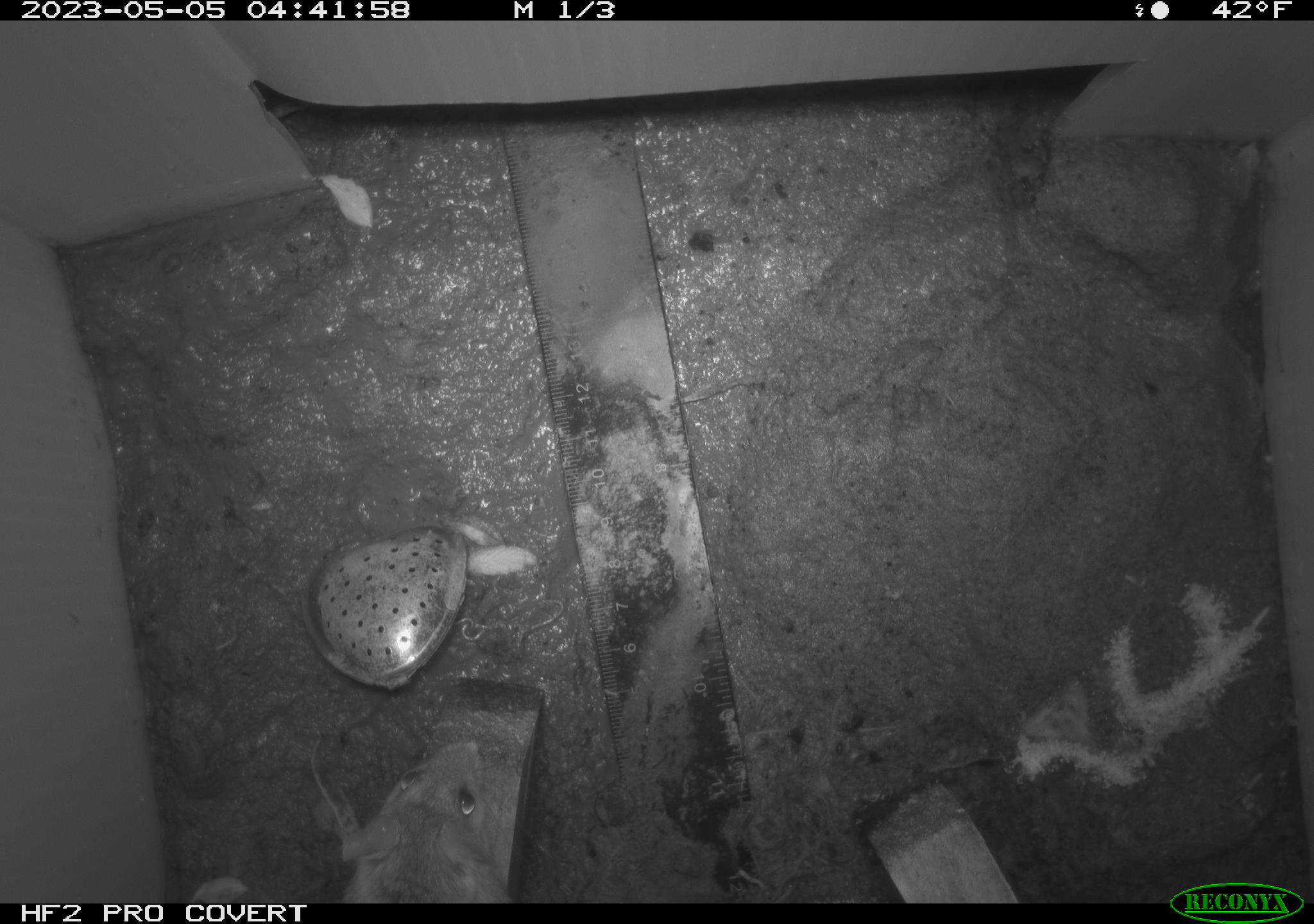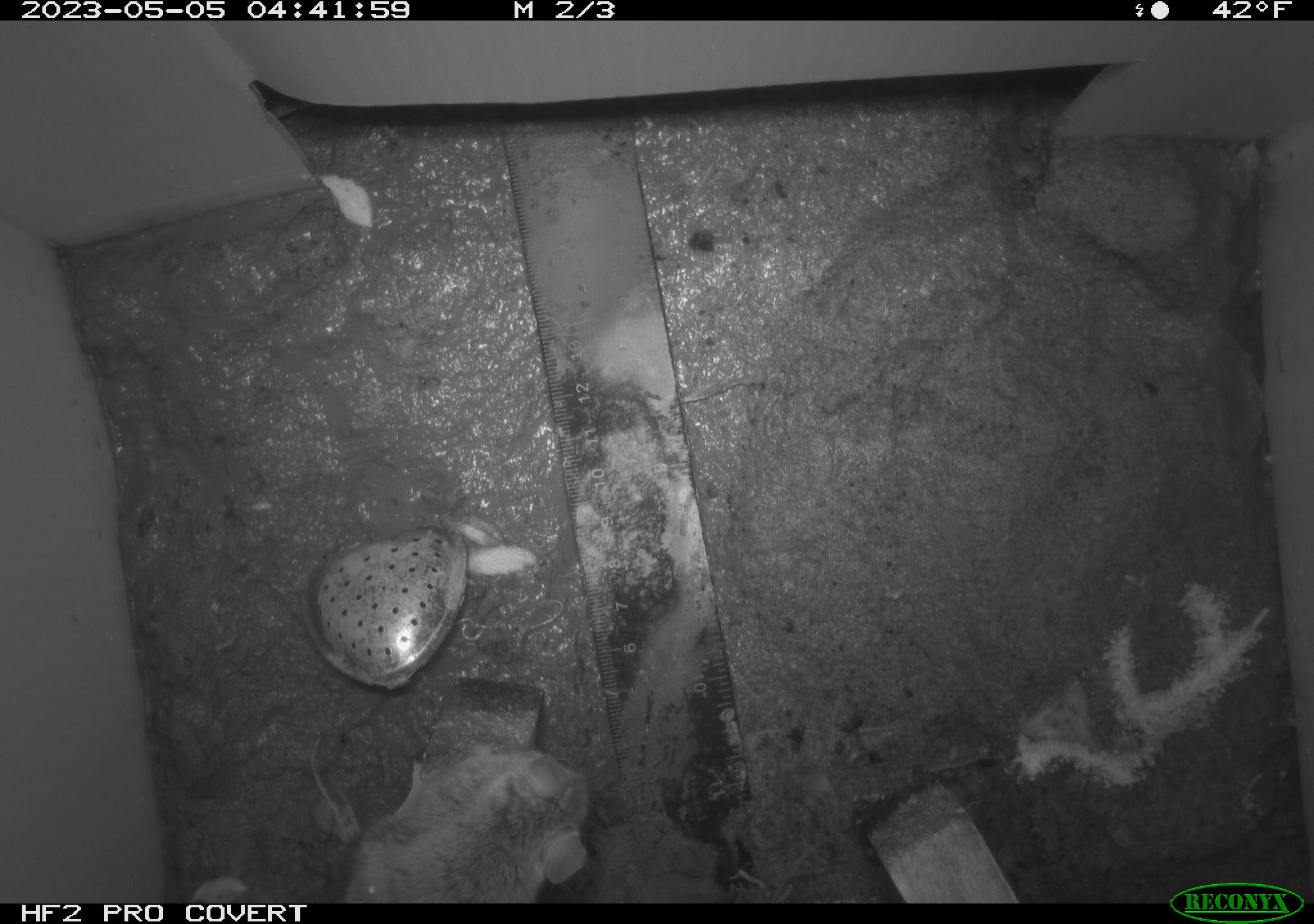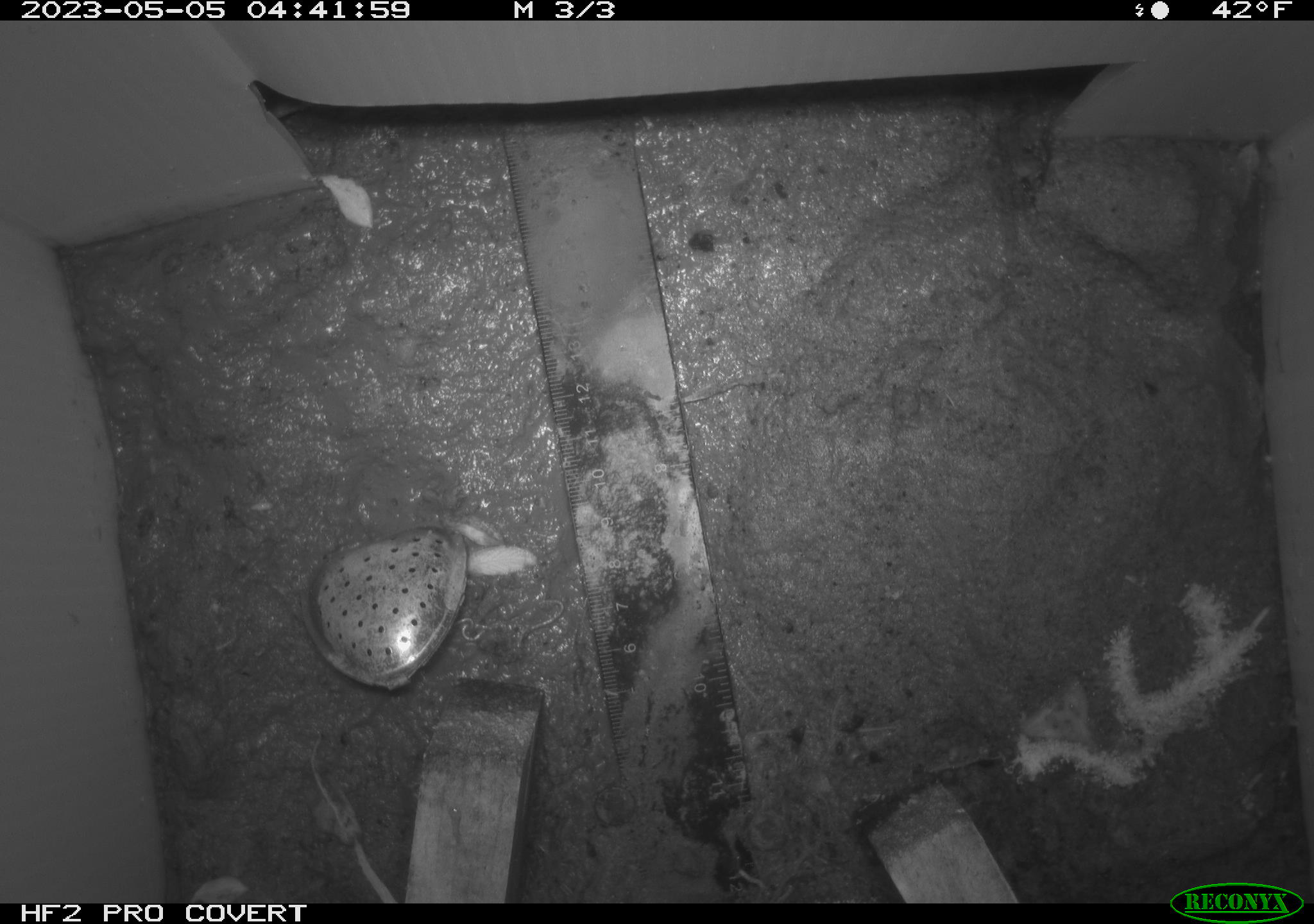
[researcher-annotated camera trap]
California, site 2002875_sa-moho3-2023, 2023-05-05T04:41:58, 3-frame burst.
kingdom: Animalia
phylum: Chordata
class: Mammalia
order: Rodentia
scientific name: Rodentia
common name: mouse species